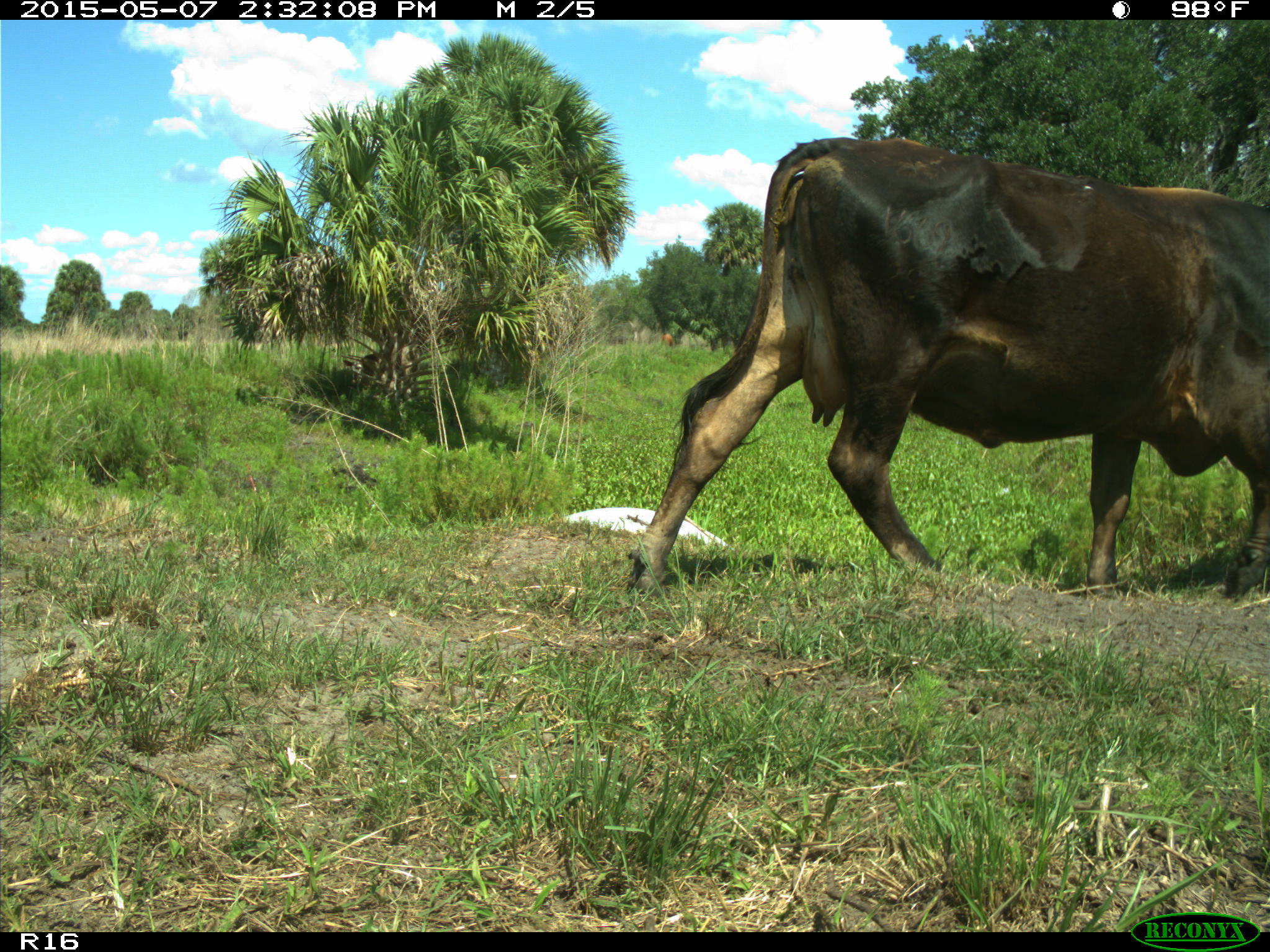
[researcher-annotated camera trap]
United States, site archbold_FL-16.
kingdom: Animalia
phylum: Chordata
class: Mammalia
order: Artiodactyla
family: Bovidae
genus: Bos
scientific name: Bos taurus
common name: domestic cow